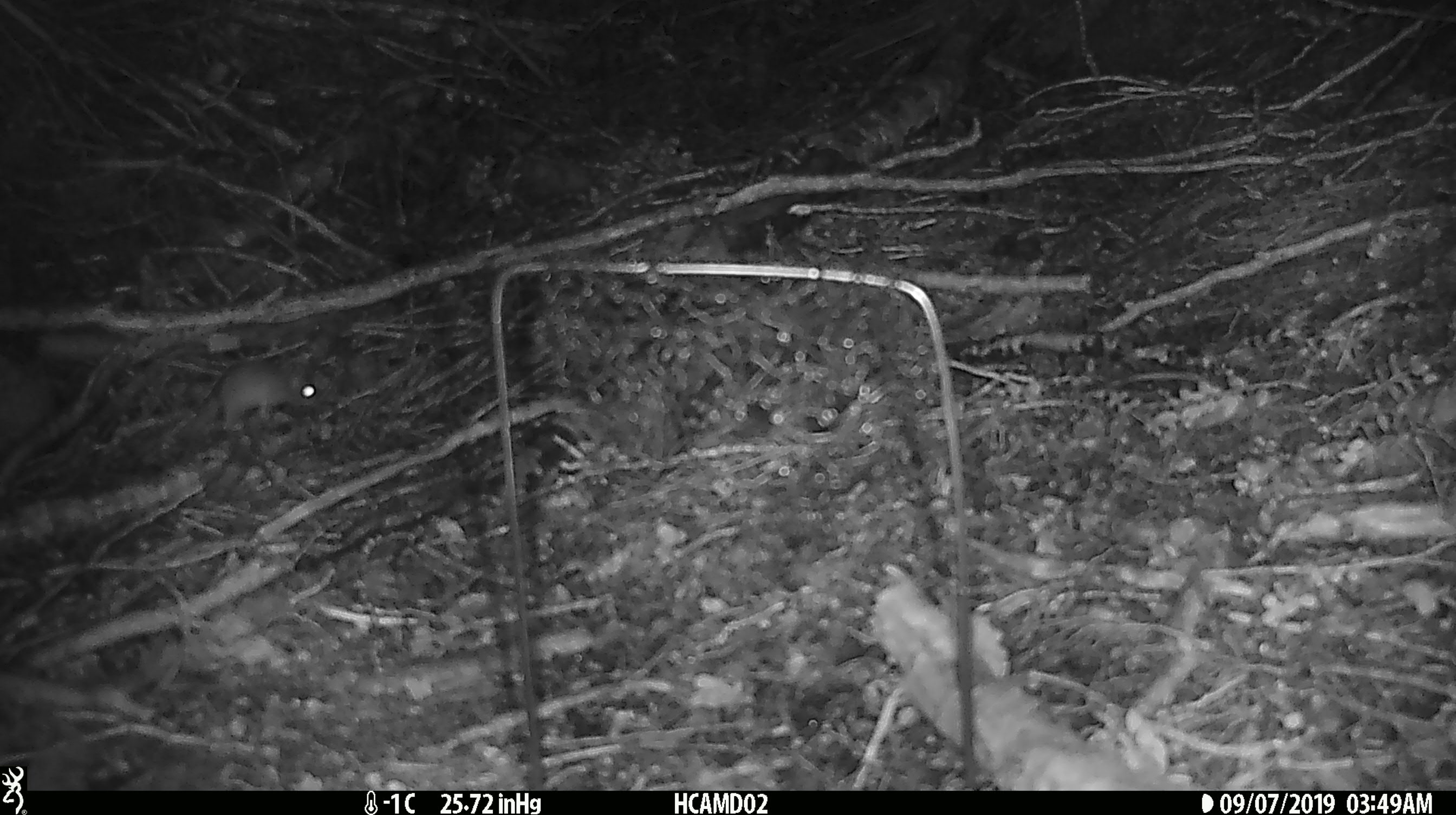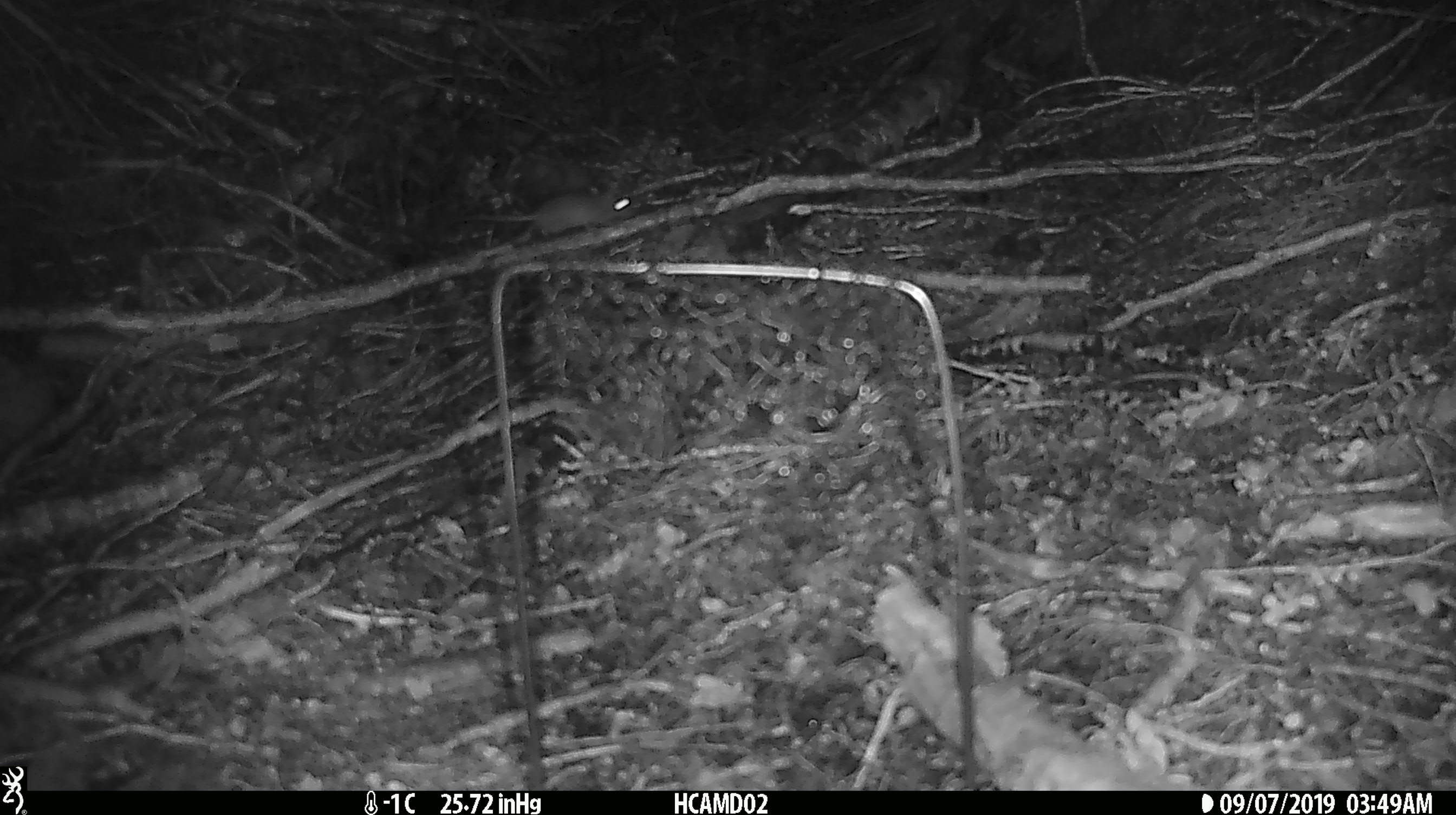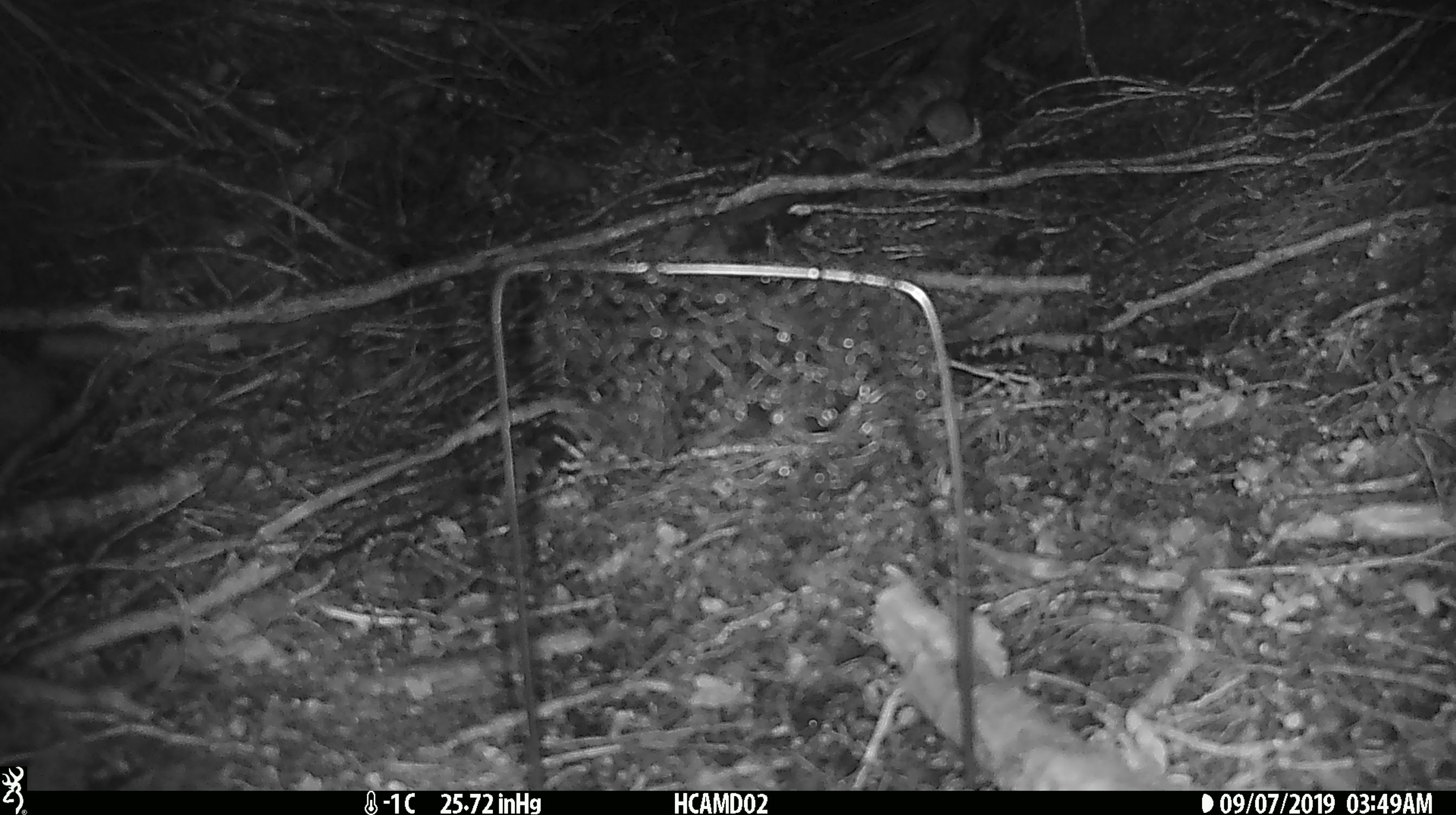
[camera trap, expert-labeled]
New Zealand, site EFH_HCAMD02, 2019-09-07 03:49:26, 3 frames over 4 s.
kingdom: Animalia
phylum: Chordata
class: Mammalia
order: Rodentia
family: Muridae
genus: Mus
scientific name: Mus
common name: mouse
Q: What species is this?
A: Mouse (Mus).